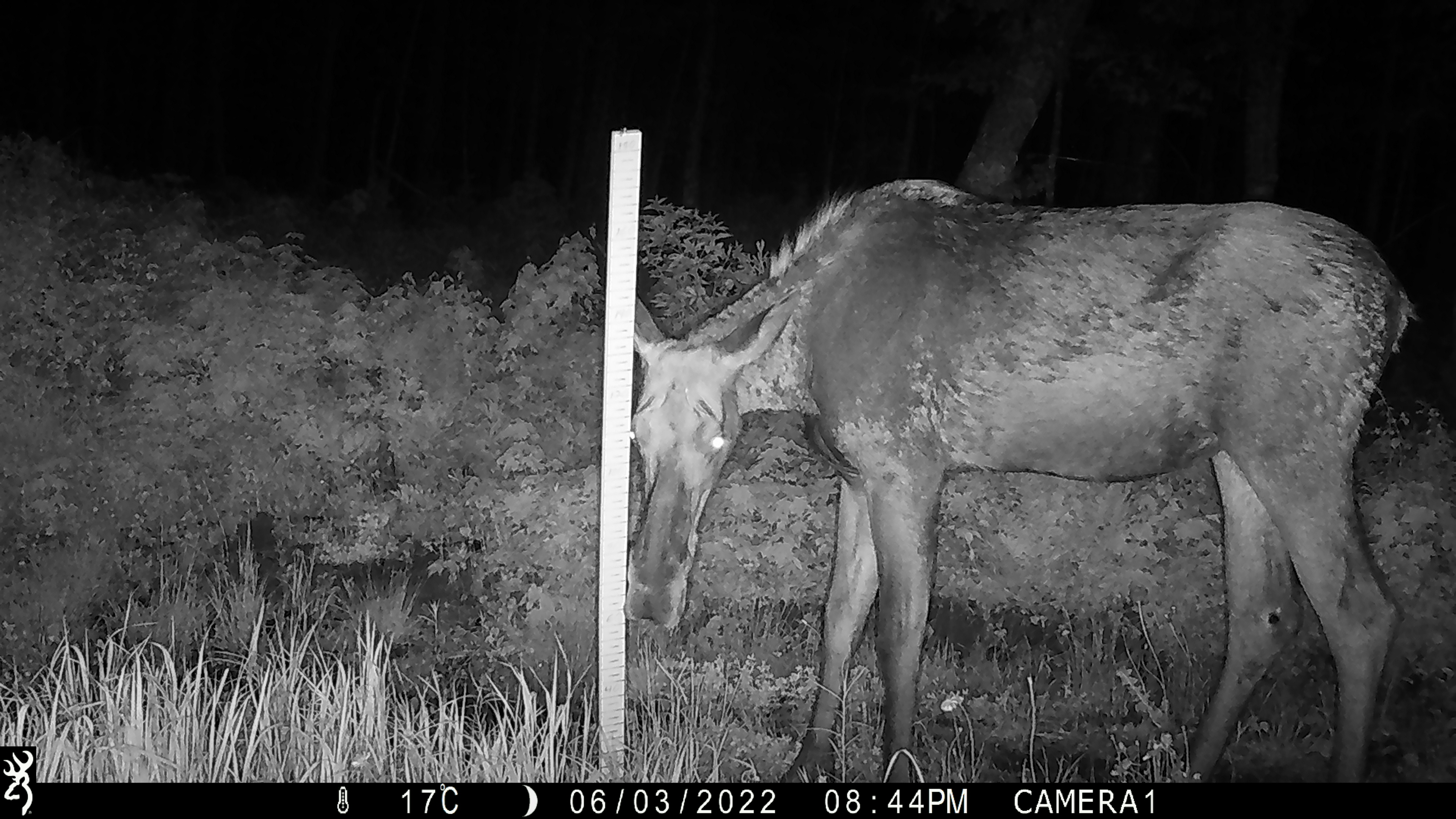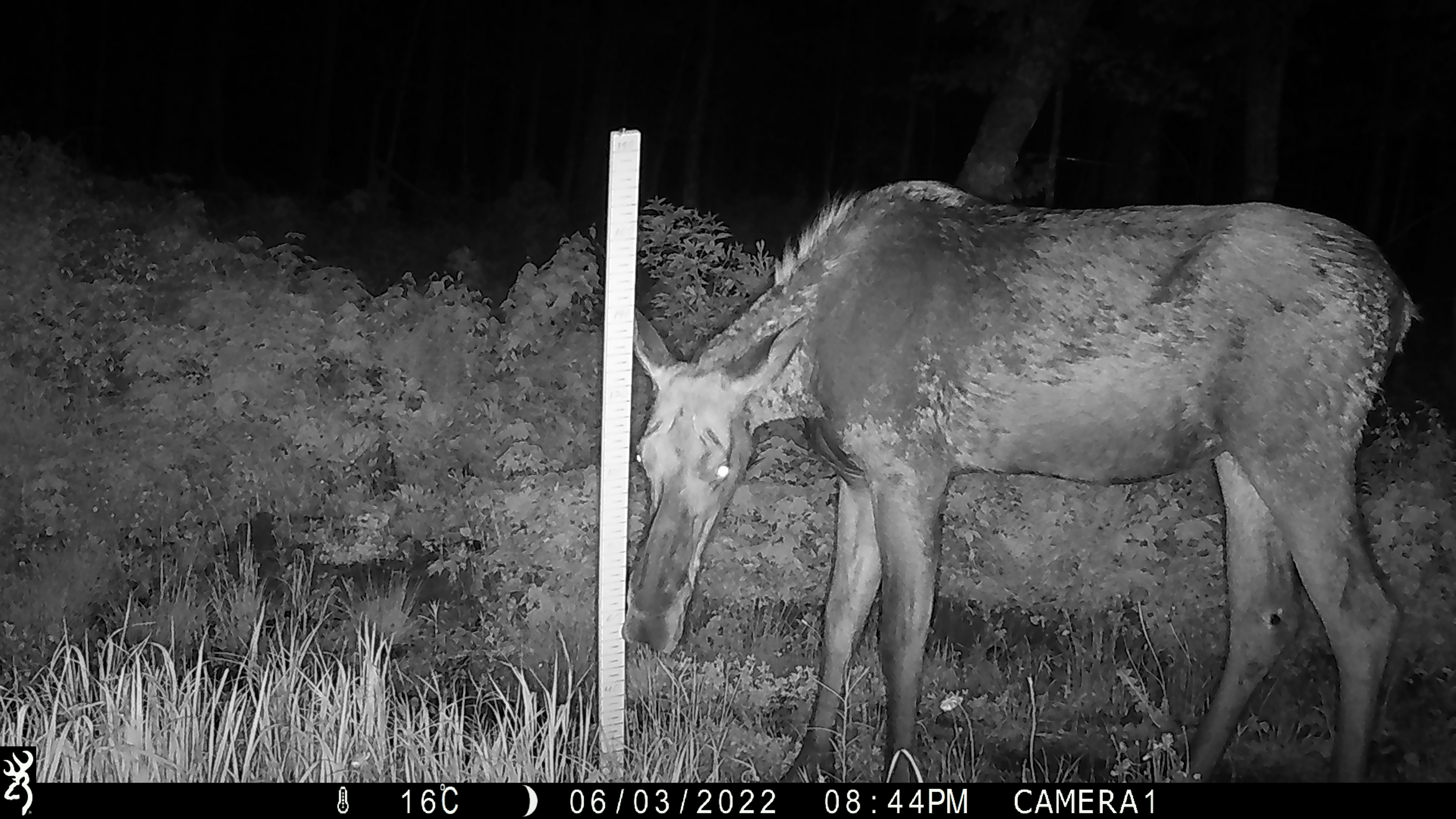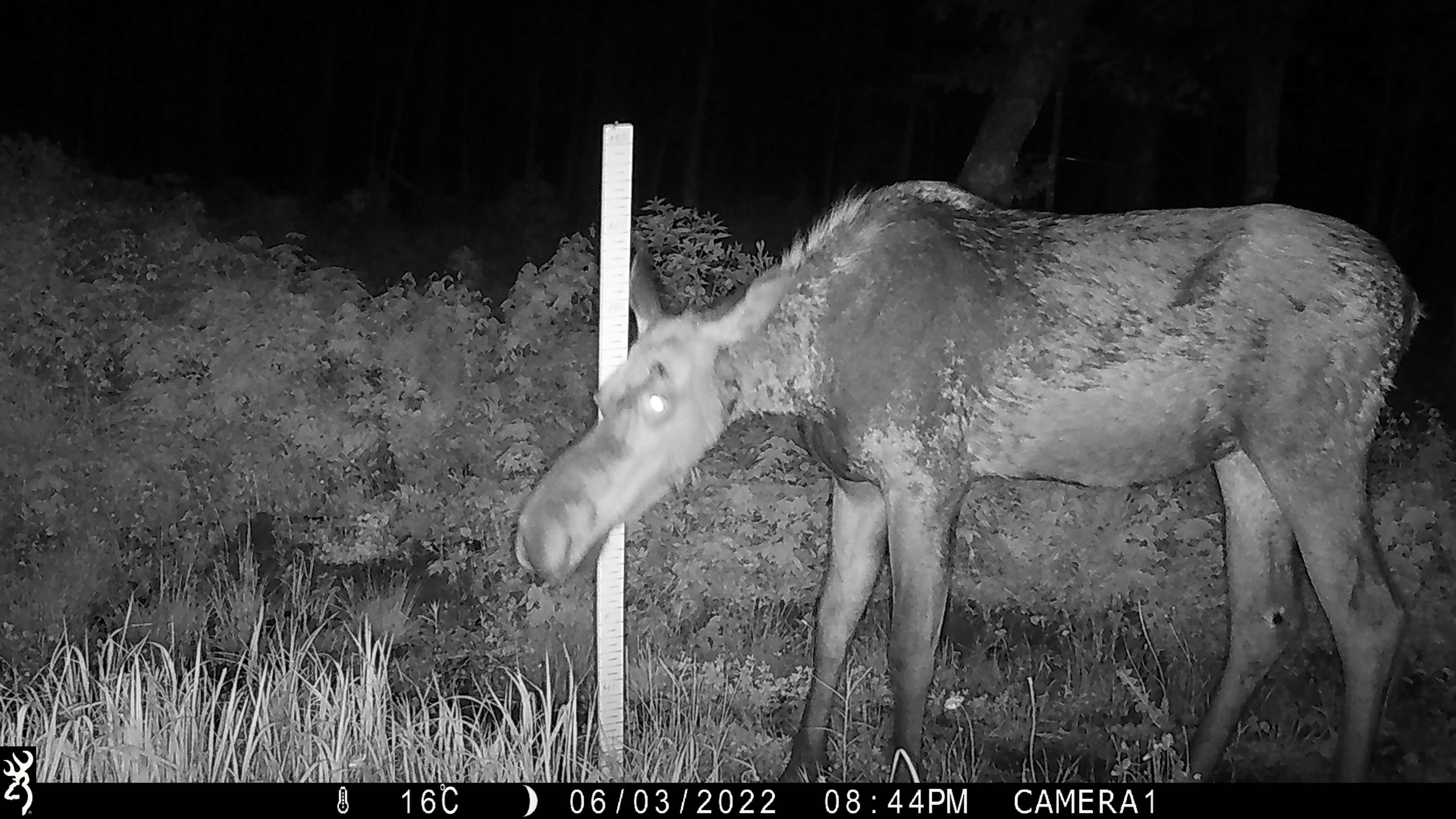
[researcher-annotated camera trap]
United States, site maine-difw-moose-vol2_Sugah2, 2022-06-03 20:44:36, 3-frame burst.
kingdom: Animalia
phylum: Chordata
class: Mammalia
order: Artiodactyla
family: Cervidae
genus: Alces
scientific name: Alces alces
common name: moose